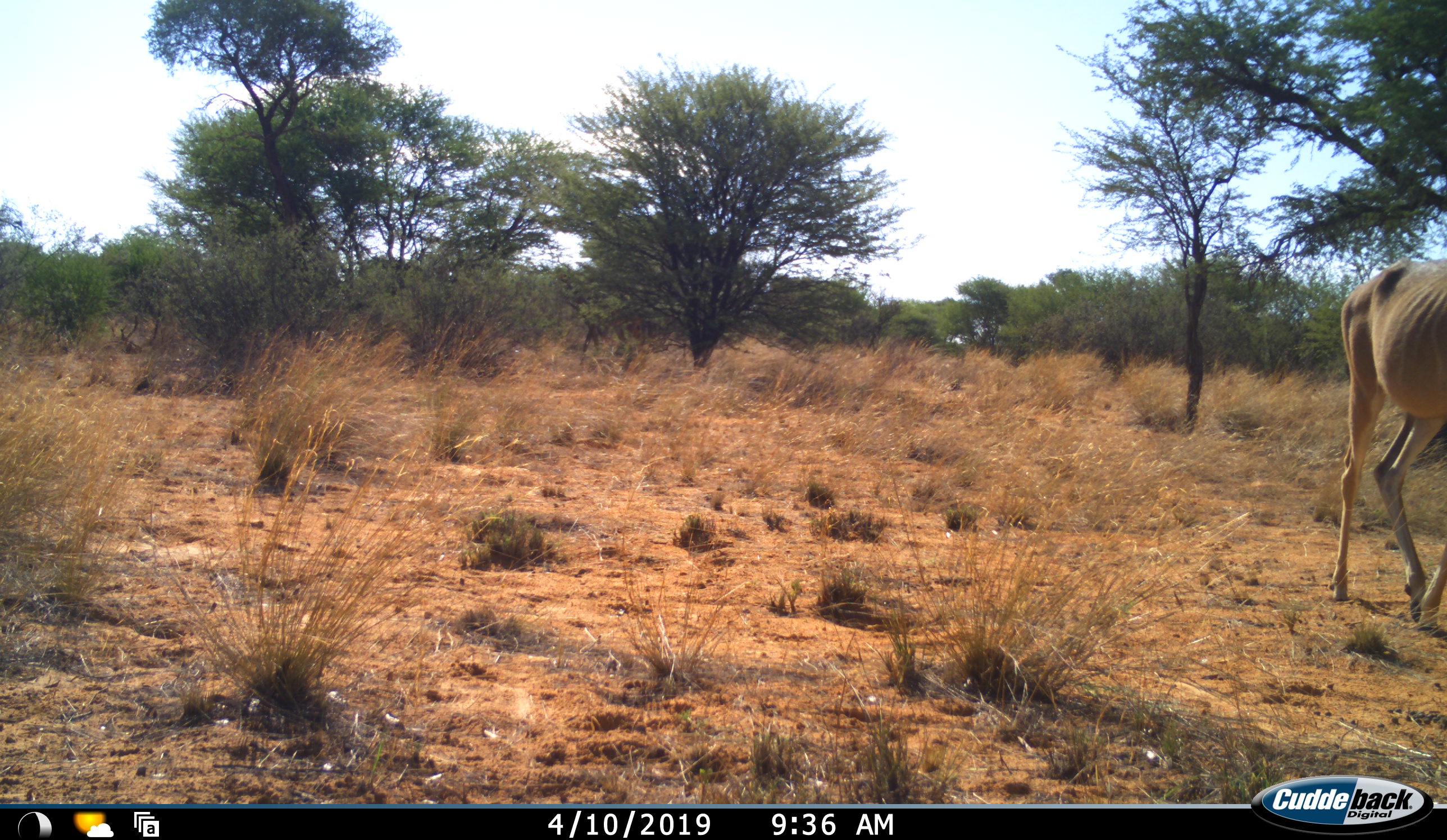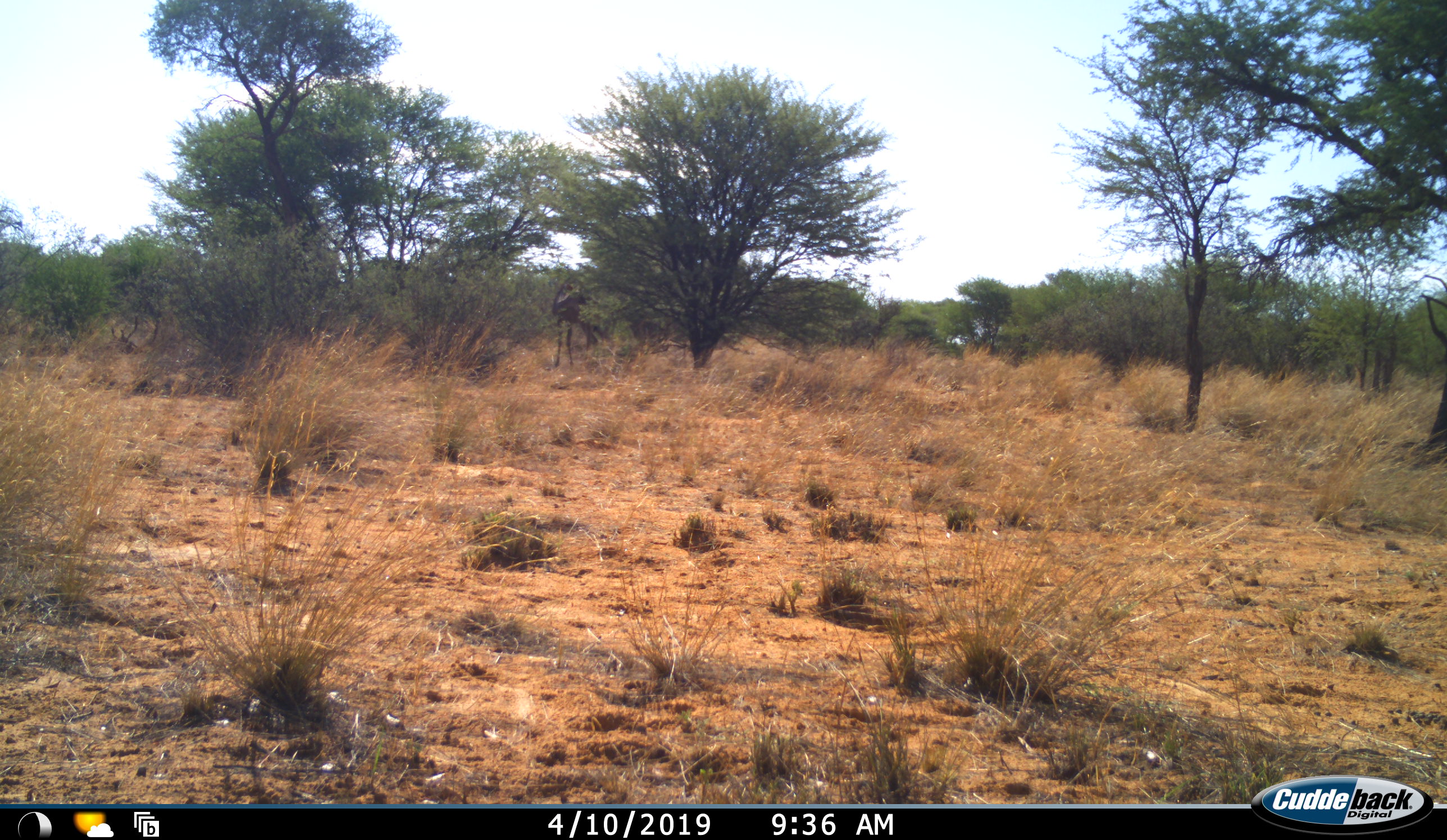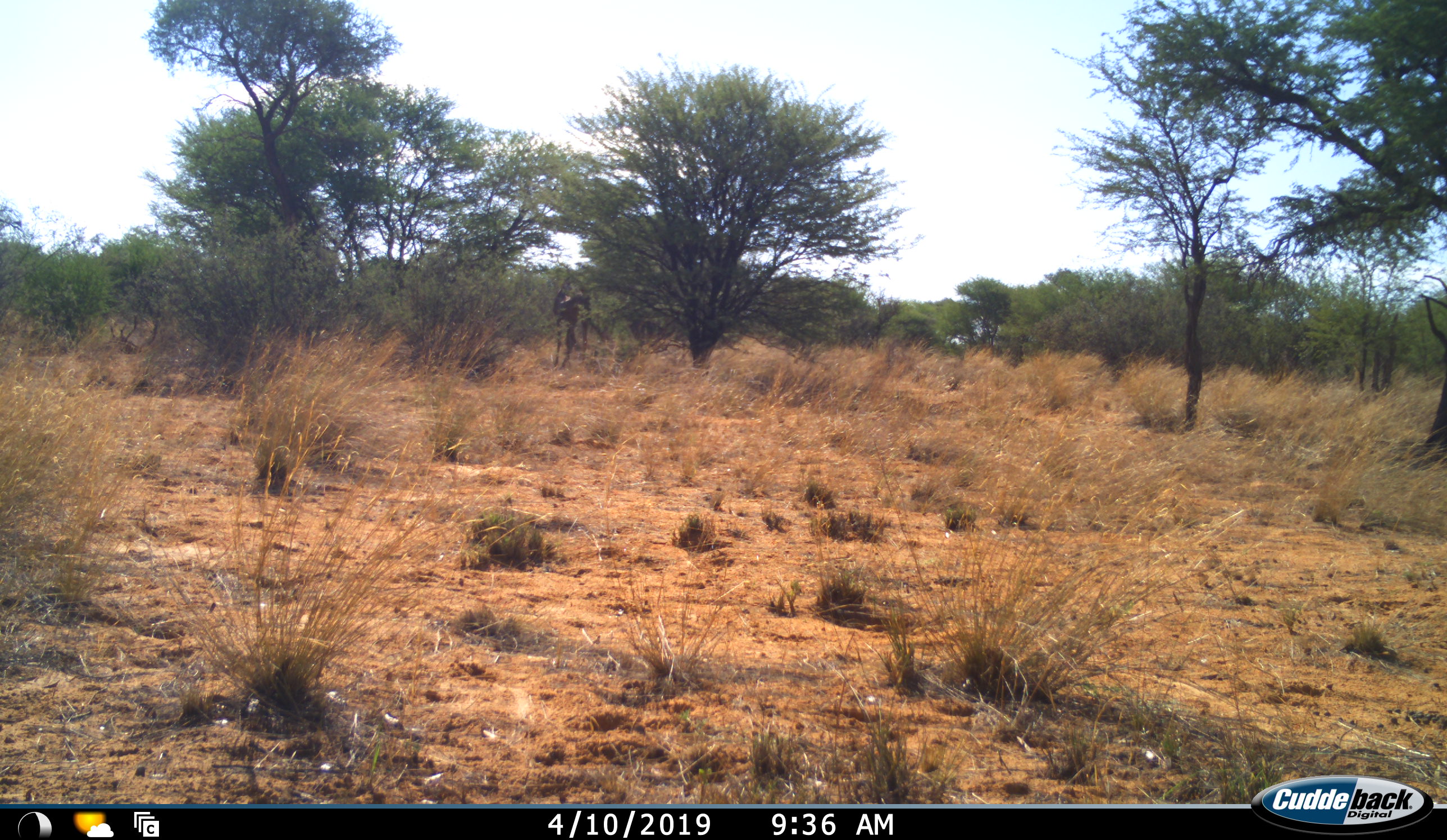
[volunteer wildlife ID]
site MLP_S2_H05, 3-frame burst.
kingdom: Animalia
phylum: Chordata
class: Mammalia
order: Artiodactyla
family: Bovidae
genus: Connochaetes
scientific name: Connochaetes taurinus taurinus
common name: blue wildebeest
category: wildebeestblue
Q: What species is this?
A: Wildebeestblue (blue wildebeest) (Connochaetes taurinus taurinus).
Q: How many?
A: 1.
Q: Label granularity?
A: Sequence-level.